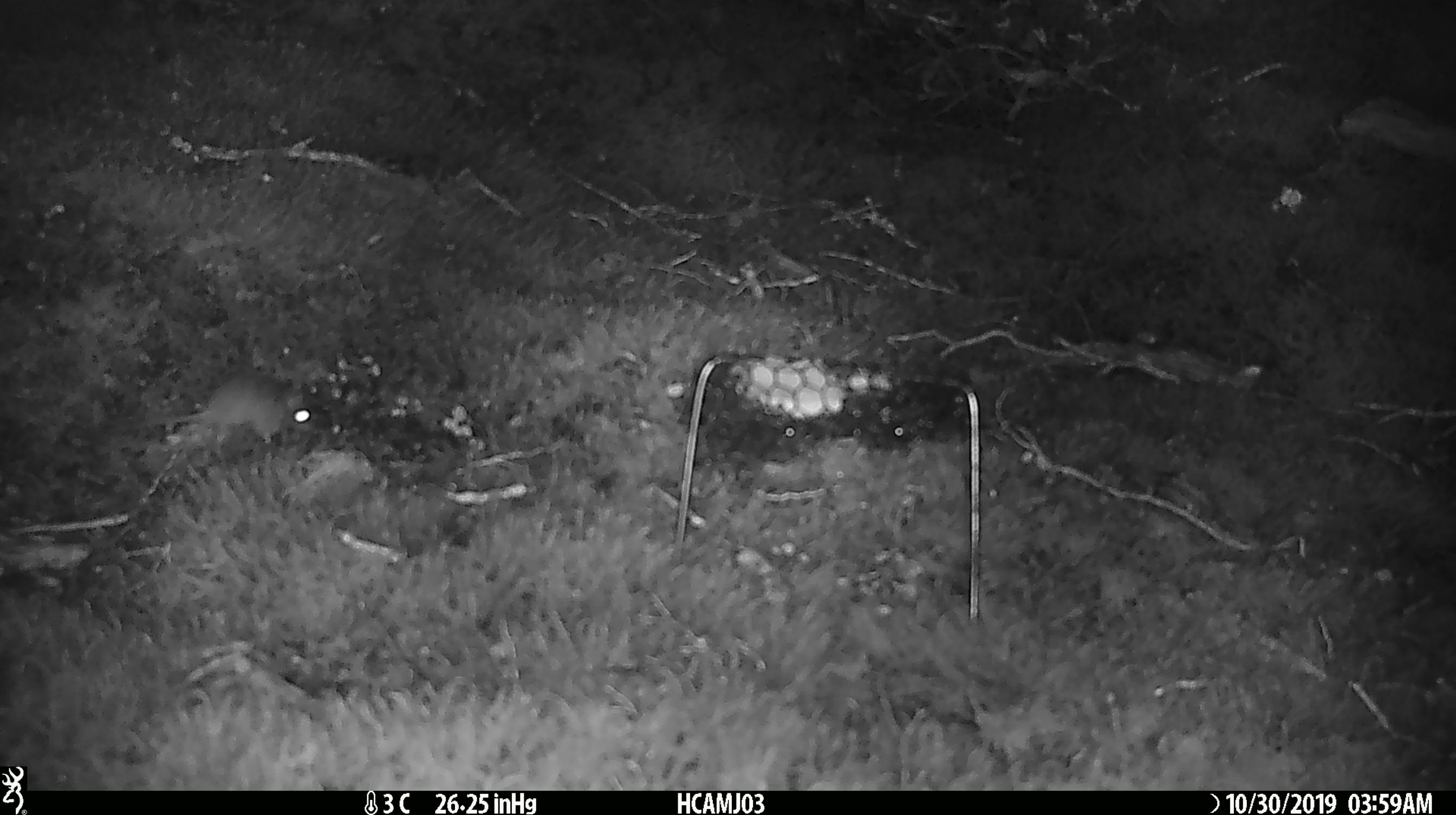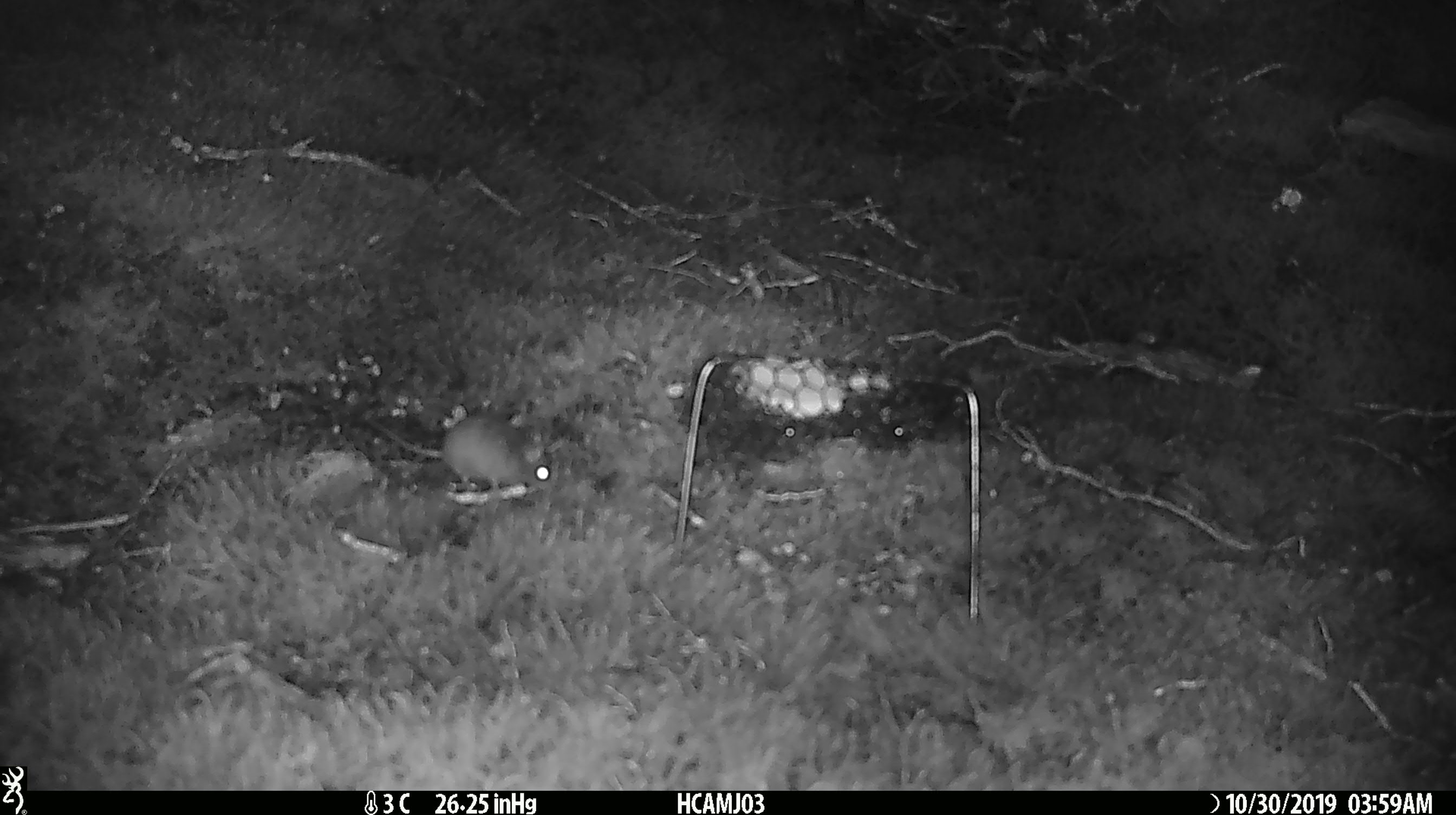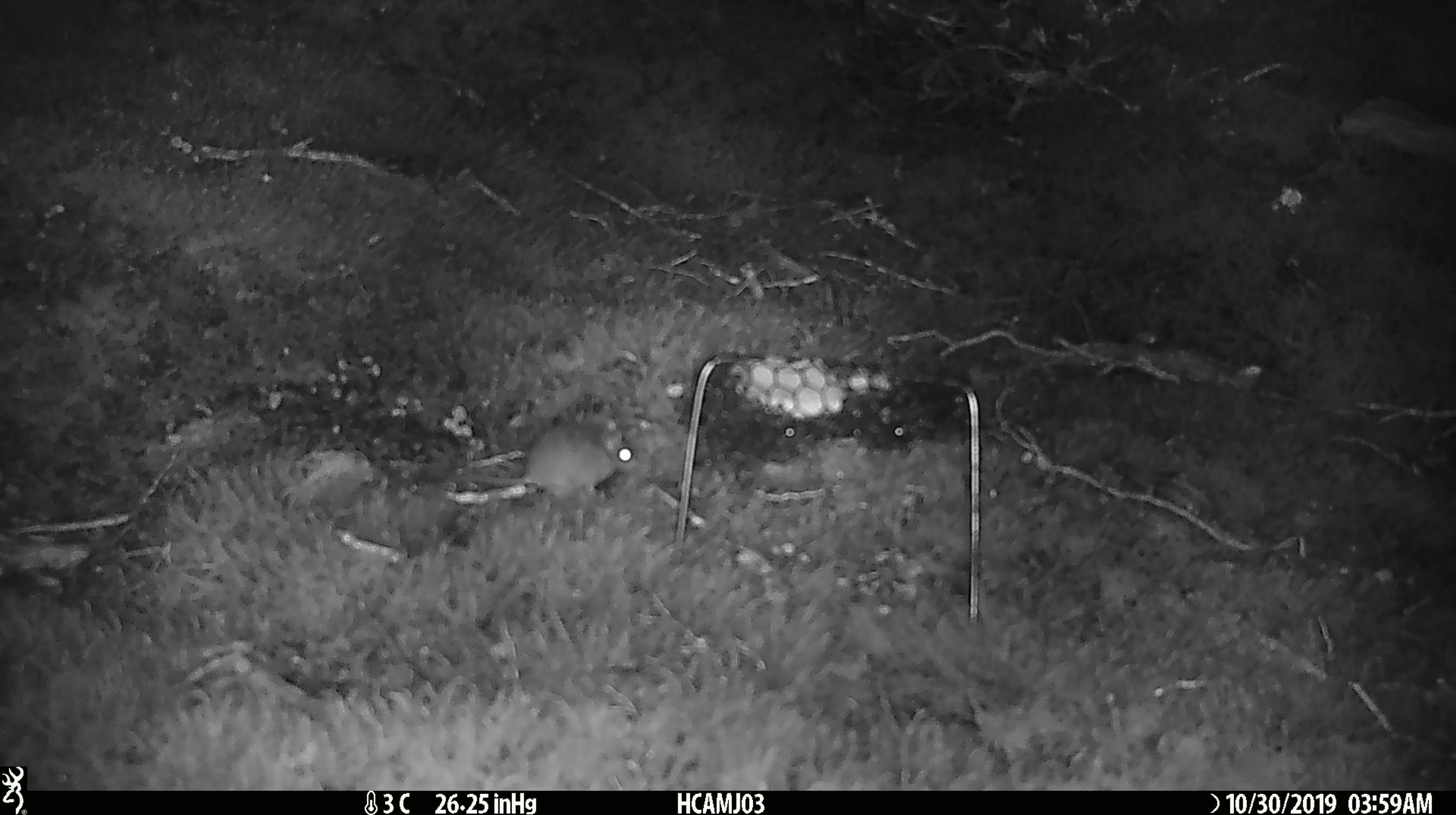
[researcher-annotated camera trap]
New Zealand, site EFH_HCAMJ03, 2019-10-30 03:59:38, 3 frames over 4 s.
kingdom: Animalia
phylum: Chordata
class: Mammalia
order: Rodentia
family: Muridae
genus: Mus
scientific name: Mus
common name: mouse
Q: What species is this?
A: Mouse (Mus).